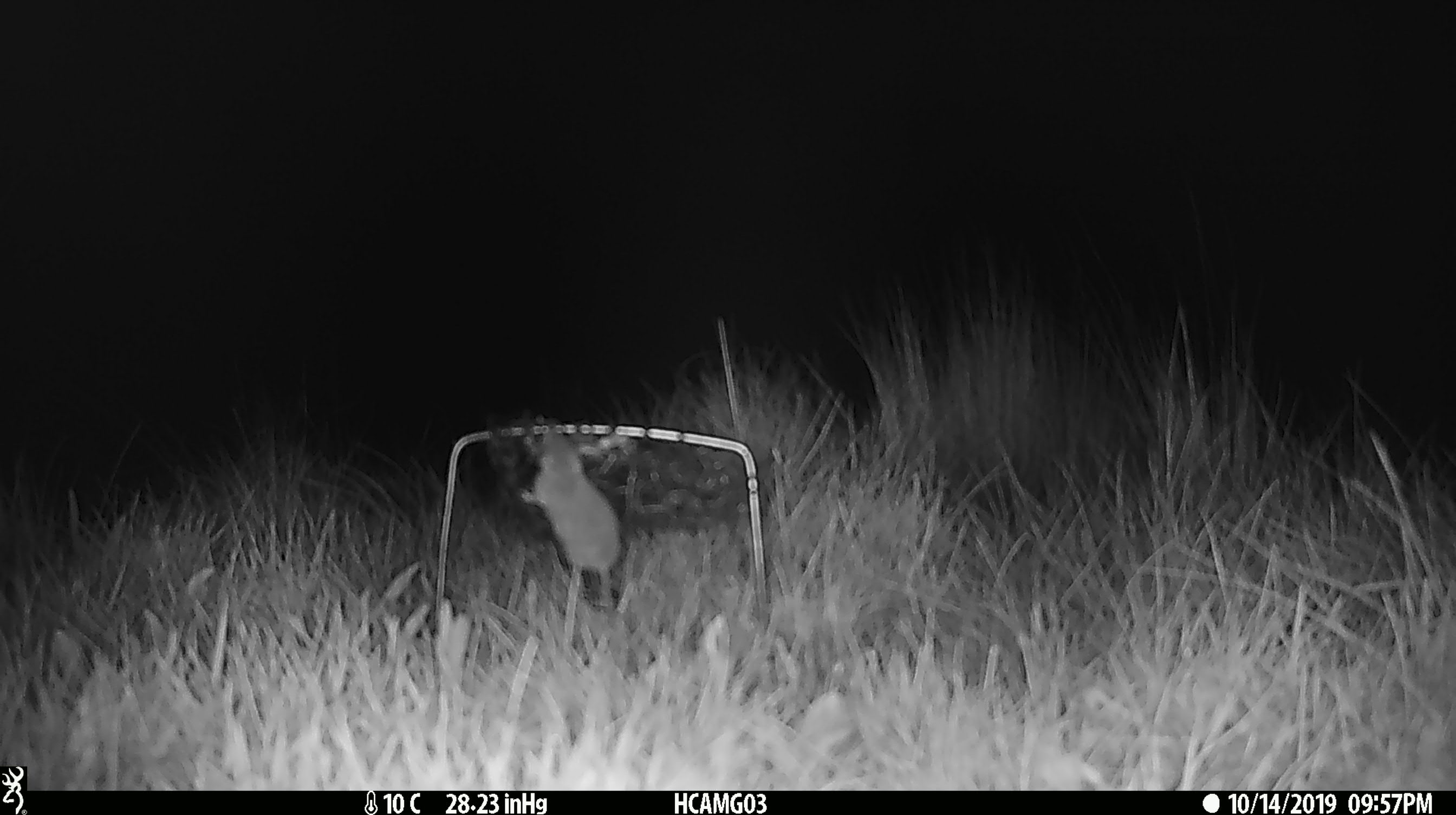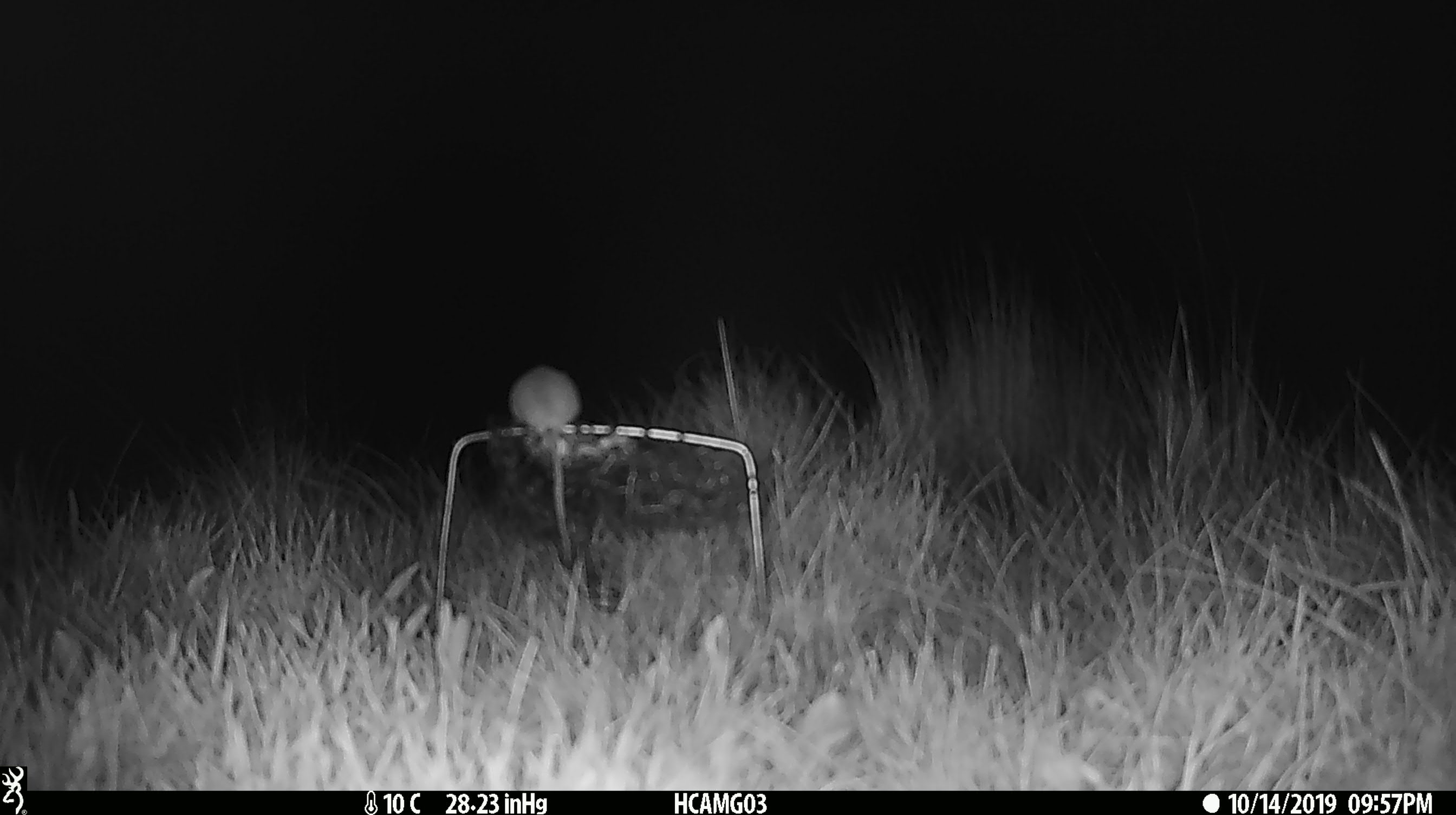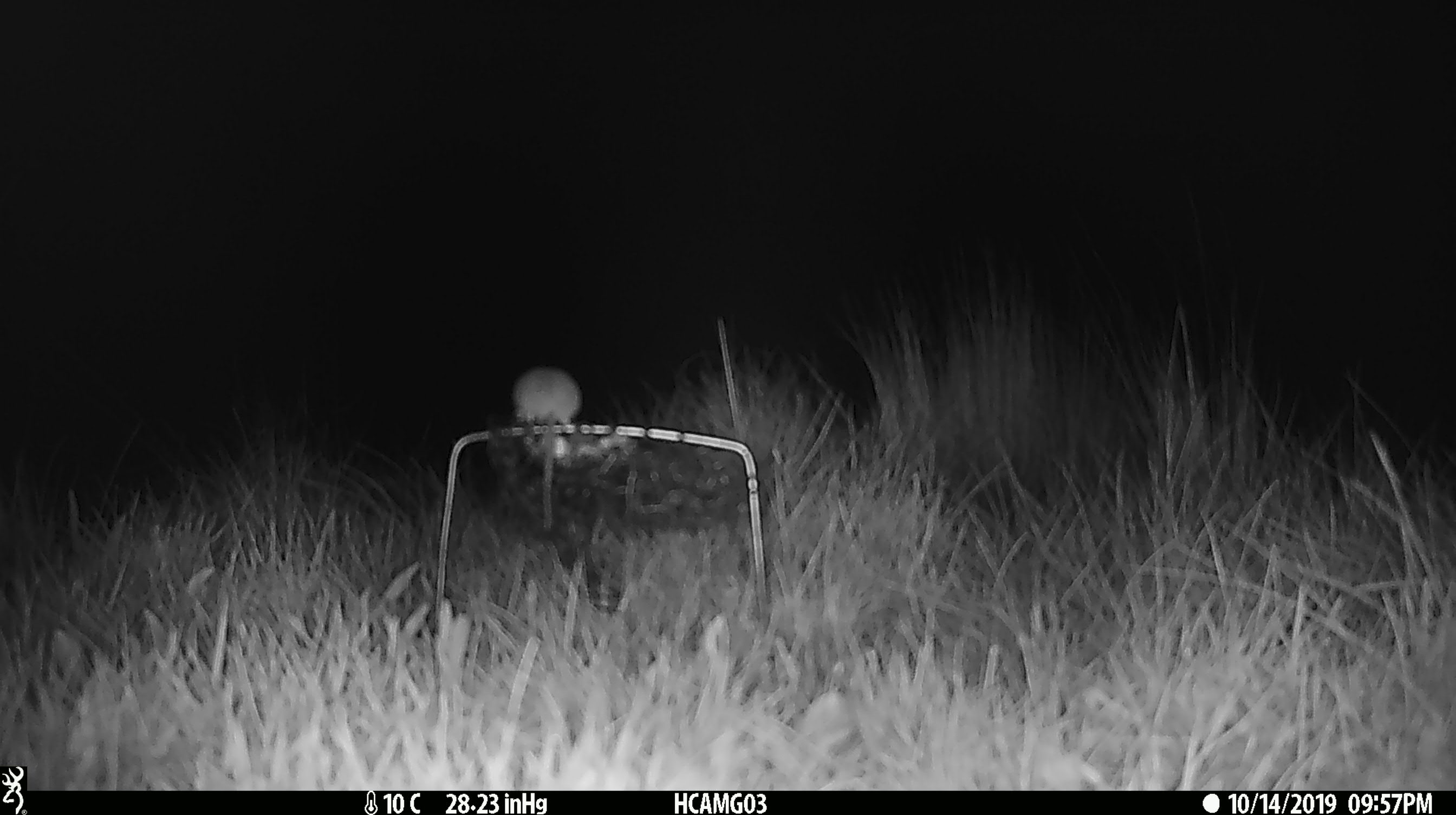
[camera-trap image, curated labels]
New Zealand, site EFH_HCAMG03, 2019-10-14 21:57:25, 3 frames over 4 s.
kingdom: Animalia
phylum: Chordata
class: Mammalia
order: Rodentia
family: Muridae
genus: Mus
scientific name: Mus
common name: mouse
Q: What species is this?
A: Mouse (Mus).